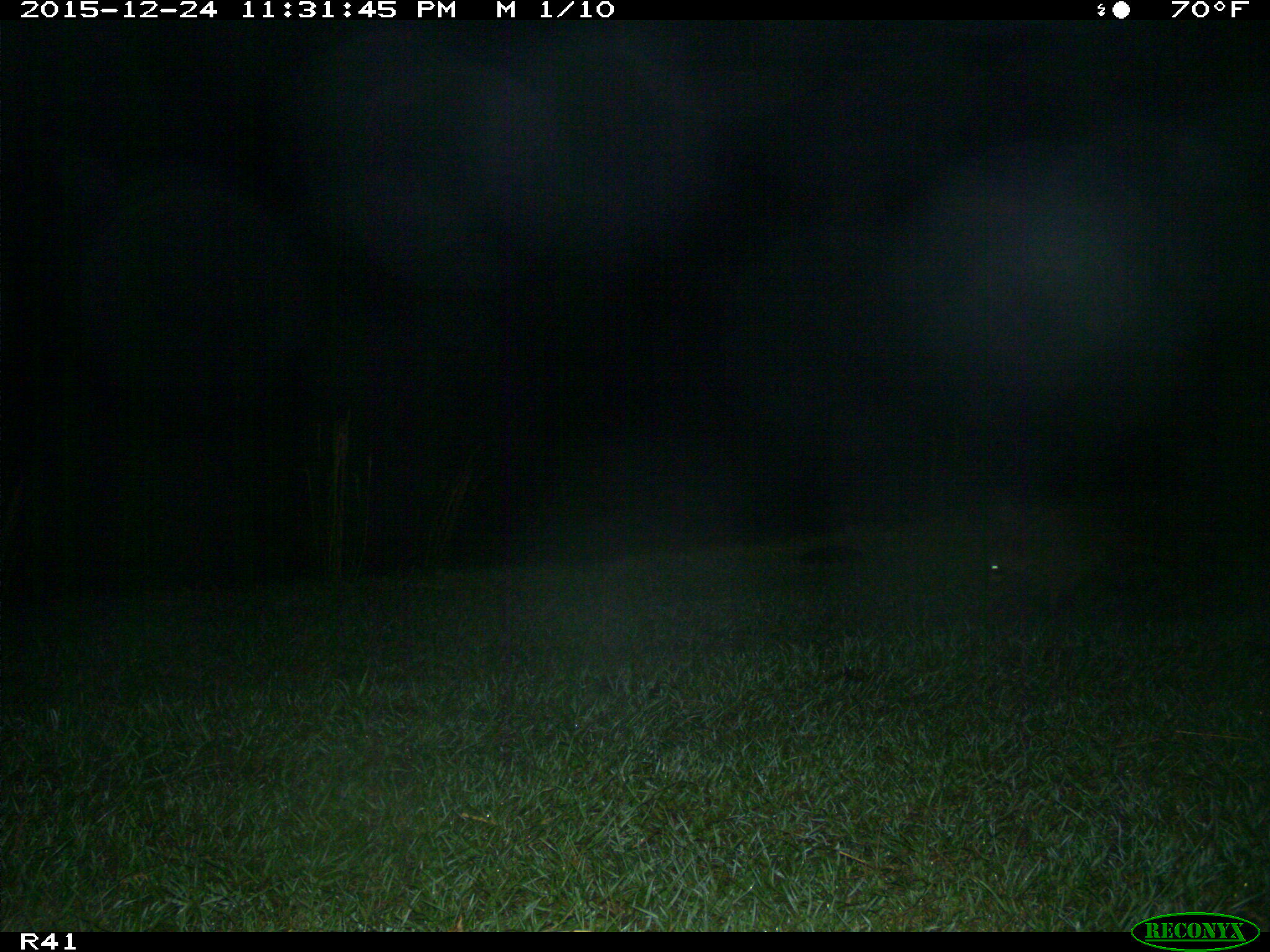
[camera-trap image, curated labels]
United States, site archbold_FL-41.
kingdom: Animalia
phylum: Chordata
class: Mammalia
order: Carnivora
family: Procyonidae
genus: Procyon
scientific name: Procyon lotor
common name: common raccoon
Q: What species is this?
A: Procyon lotor (common raccoon).